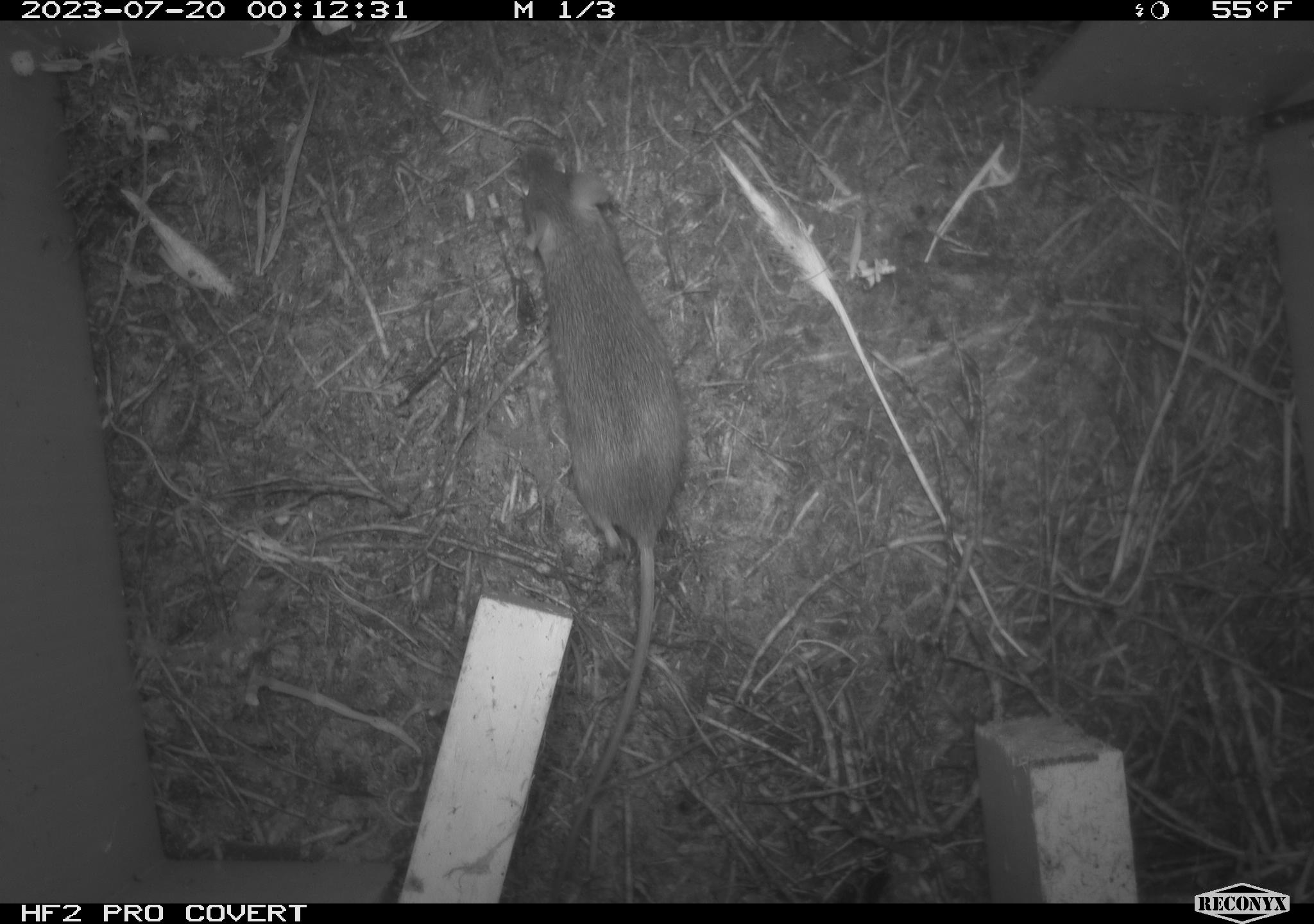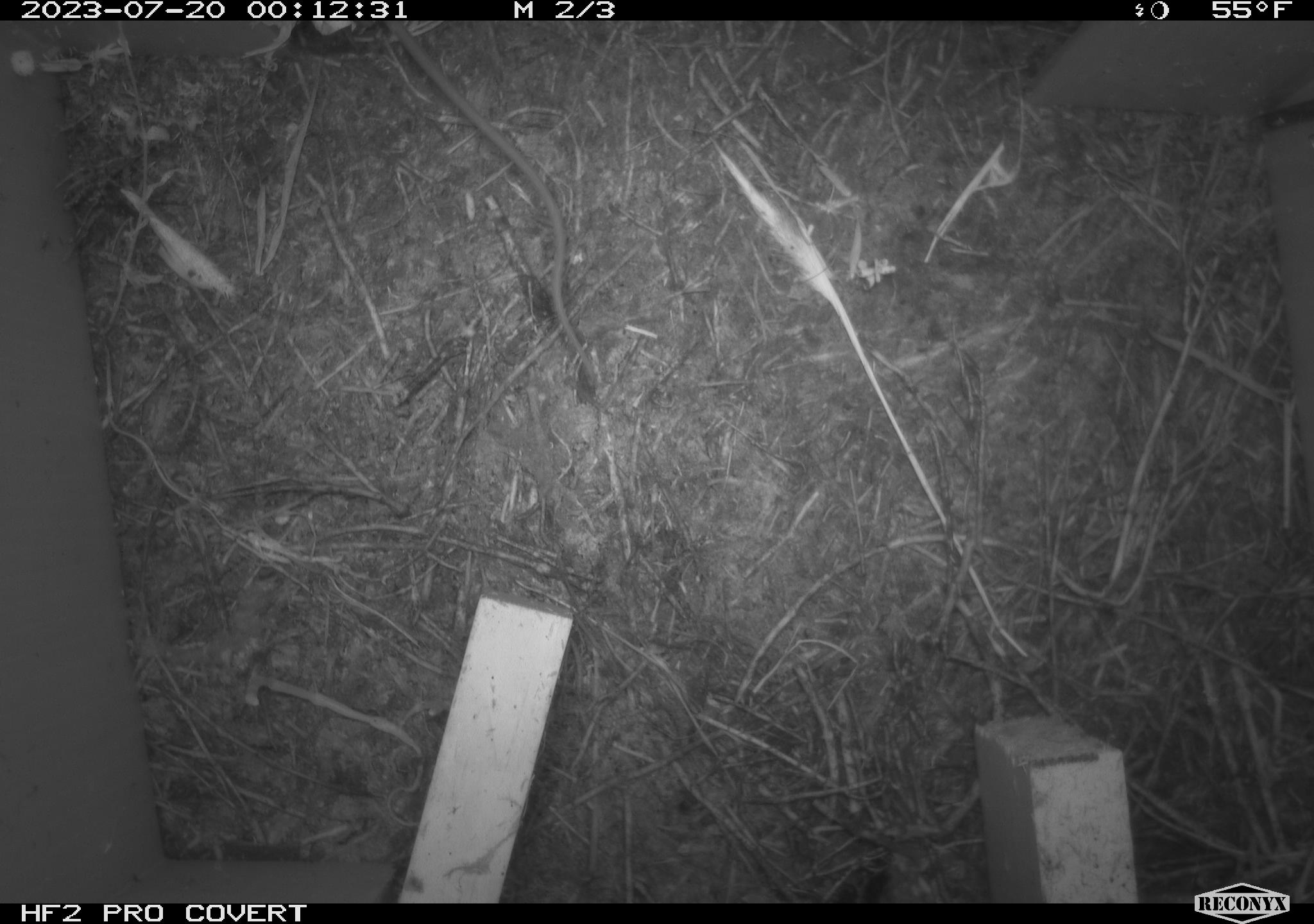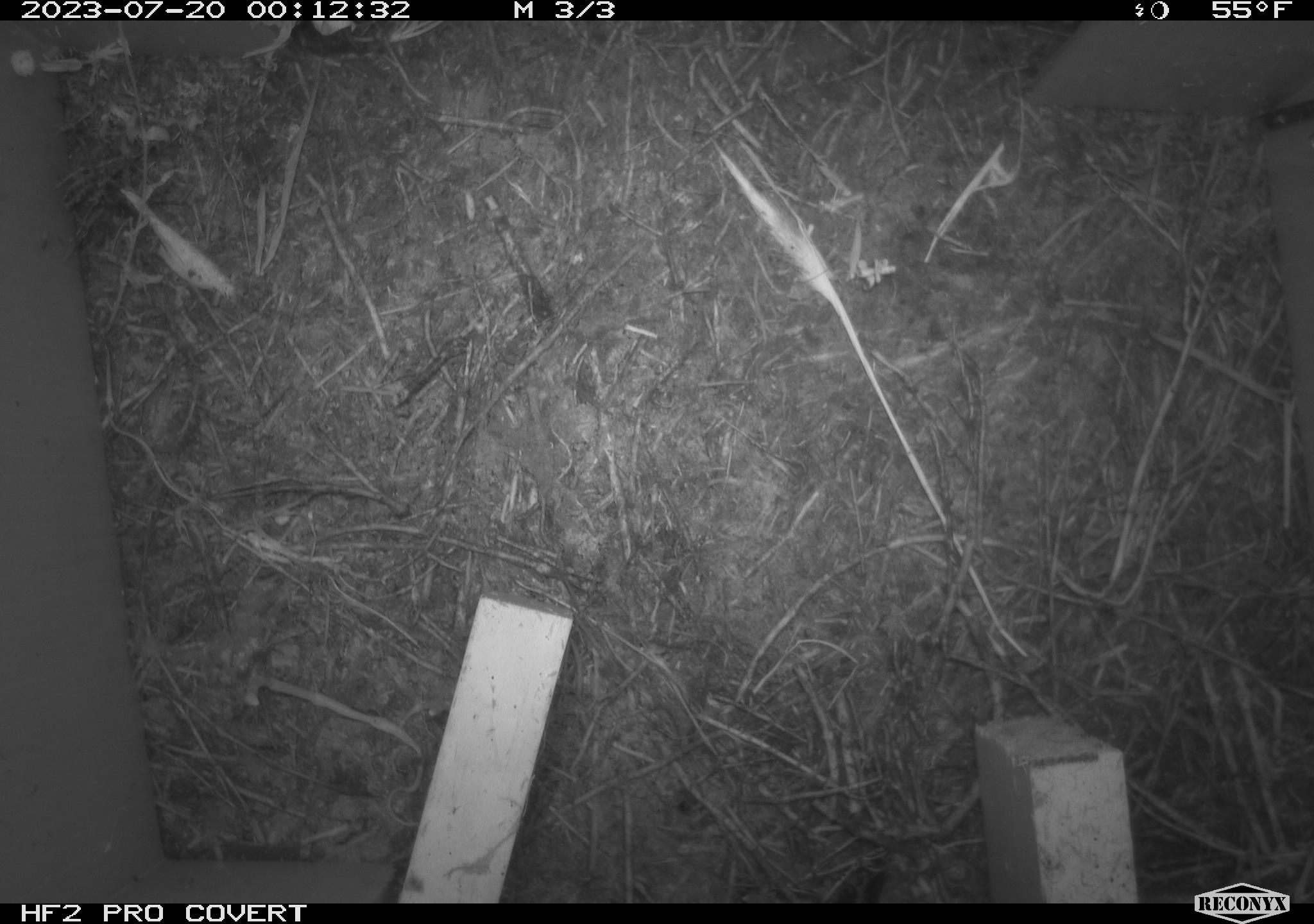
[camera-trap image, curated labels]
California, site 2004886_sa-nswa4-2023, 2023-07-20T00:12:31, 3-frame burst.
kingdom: Animalia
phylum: Chordata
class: Mammalia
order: Rodentia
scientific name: Rodentia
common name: mouse species